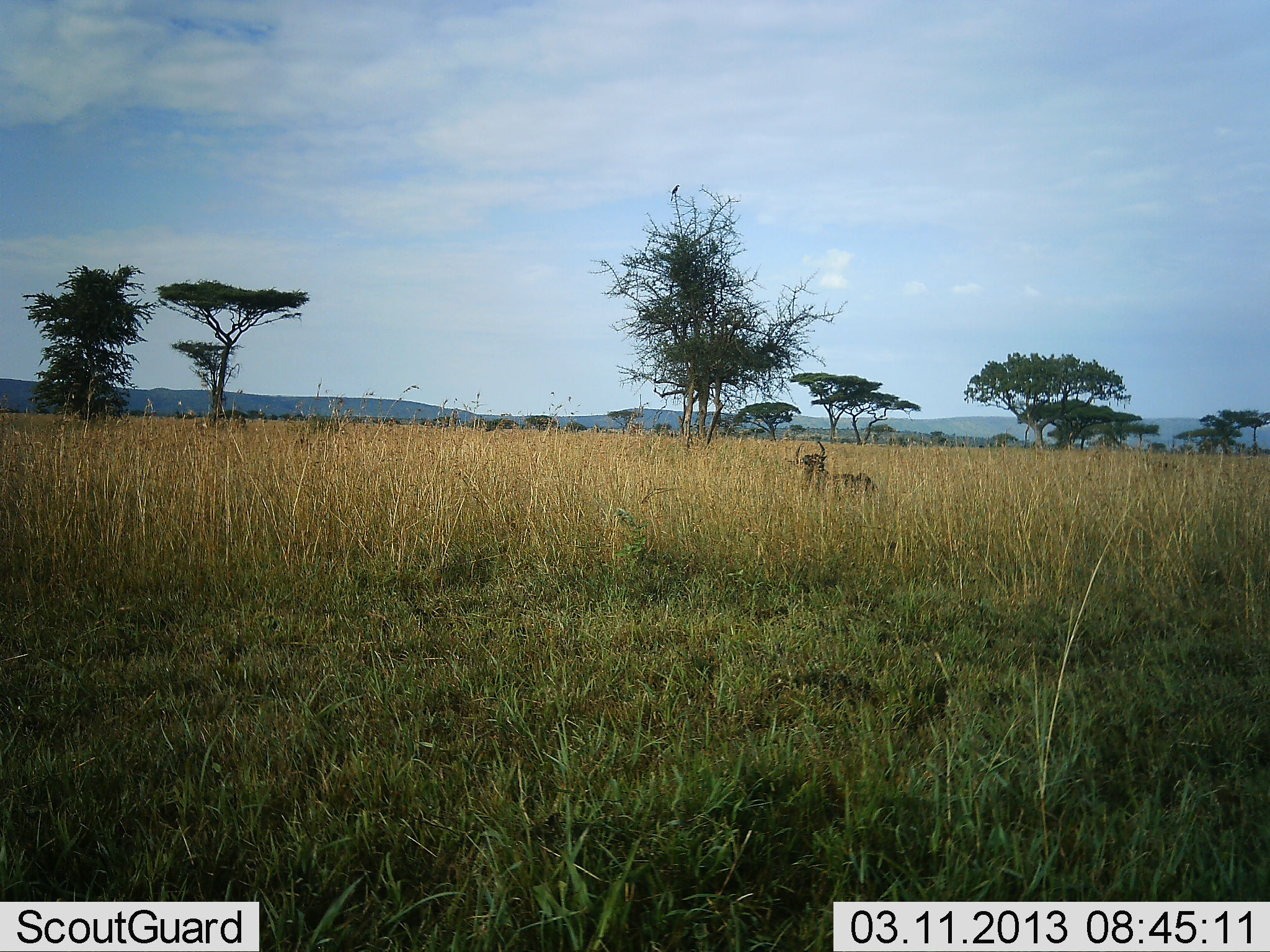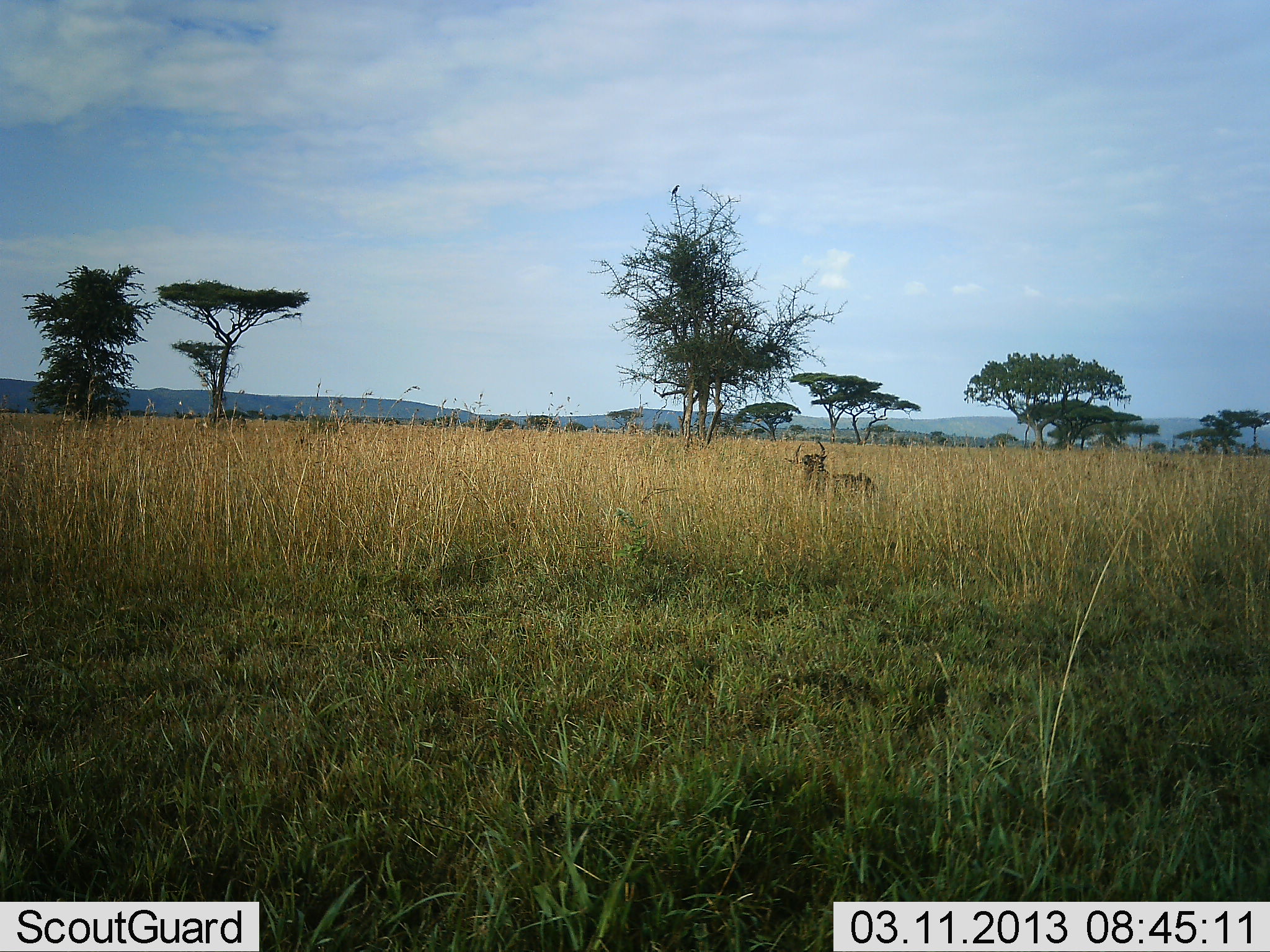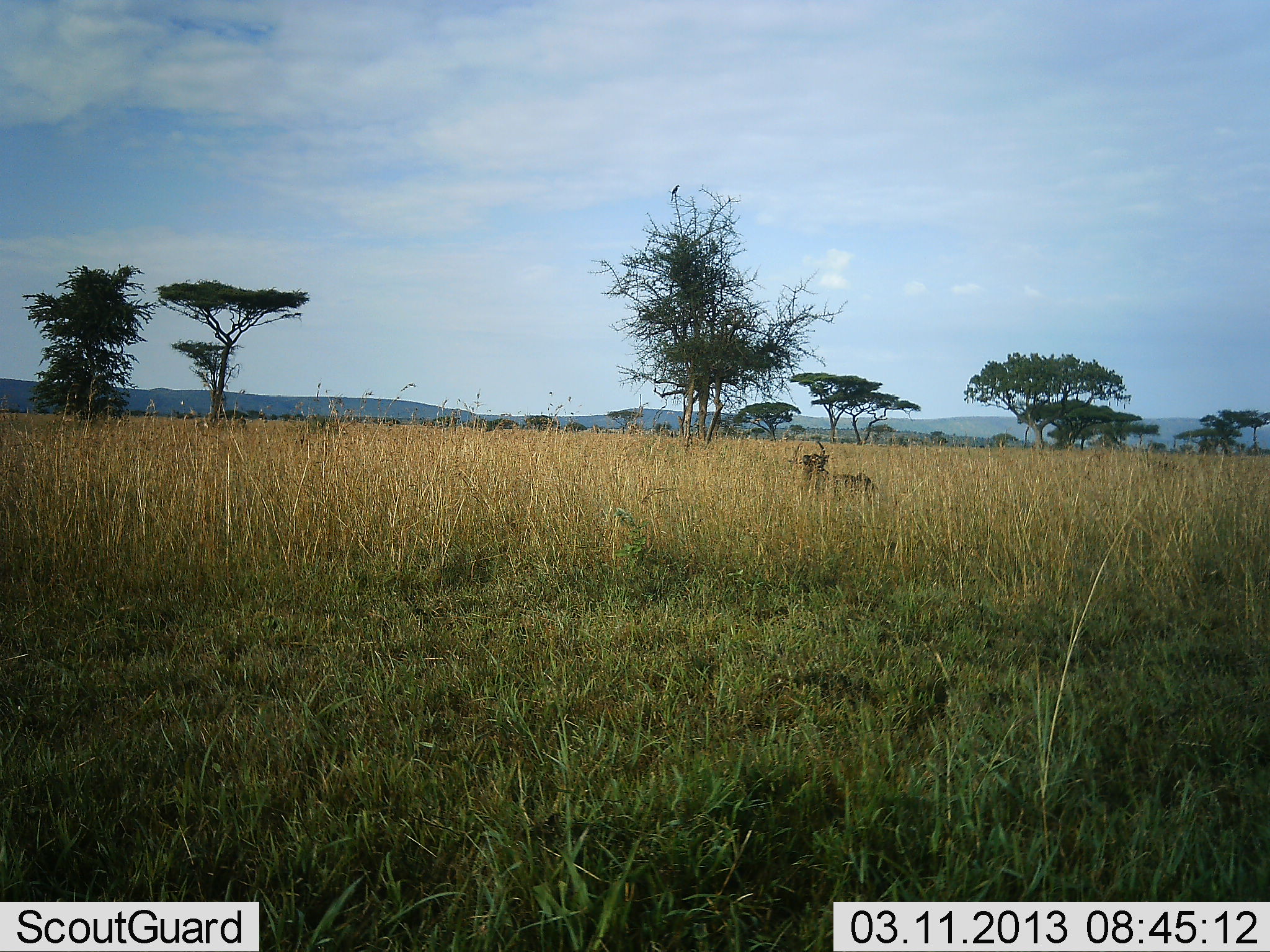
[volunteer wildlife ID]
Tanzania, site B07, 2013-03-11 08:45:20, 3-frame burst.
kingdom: Animalia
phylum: Chordata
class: Mammalia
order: Artiodactyla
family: Bovidae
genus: Connochaetes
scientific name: Connochaetes taurinus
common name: blue wildebeest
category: wildebeest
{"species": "wildebeest (blue wildebeest) (Connochaetes taurinus)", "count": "1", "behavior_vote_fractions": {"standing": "0%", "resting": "100%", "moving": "0%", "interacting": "0%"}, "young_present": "0%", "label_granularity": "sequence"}